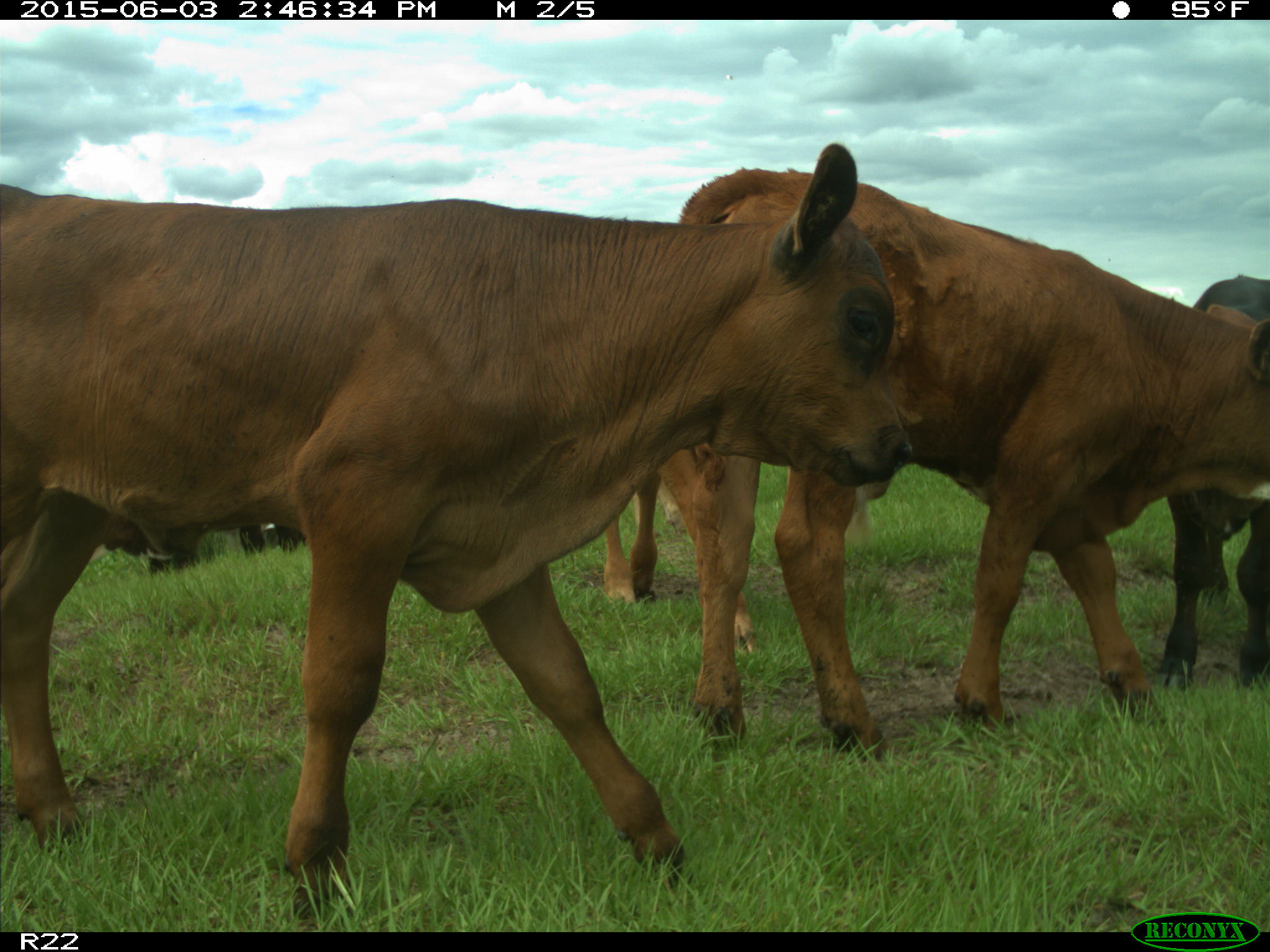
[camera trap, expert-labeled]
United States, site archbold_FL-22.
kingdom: Animalia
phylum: Chordata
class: Mammalia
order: Artiodactyla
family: Bovidae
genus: Bos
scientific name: Bos taurus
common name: domestic cow